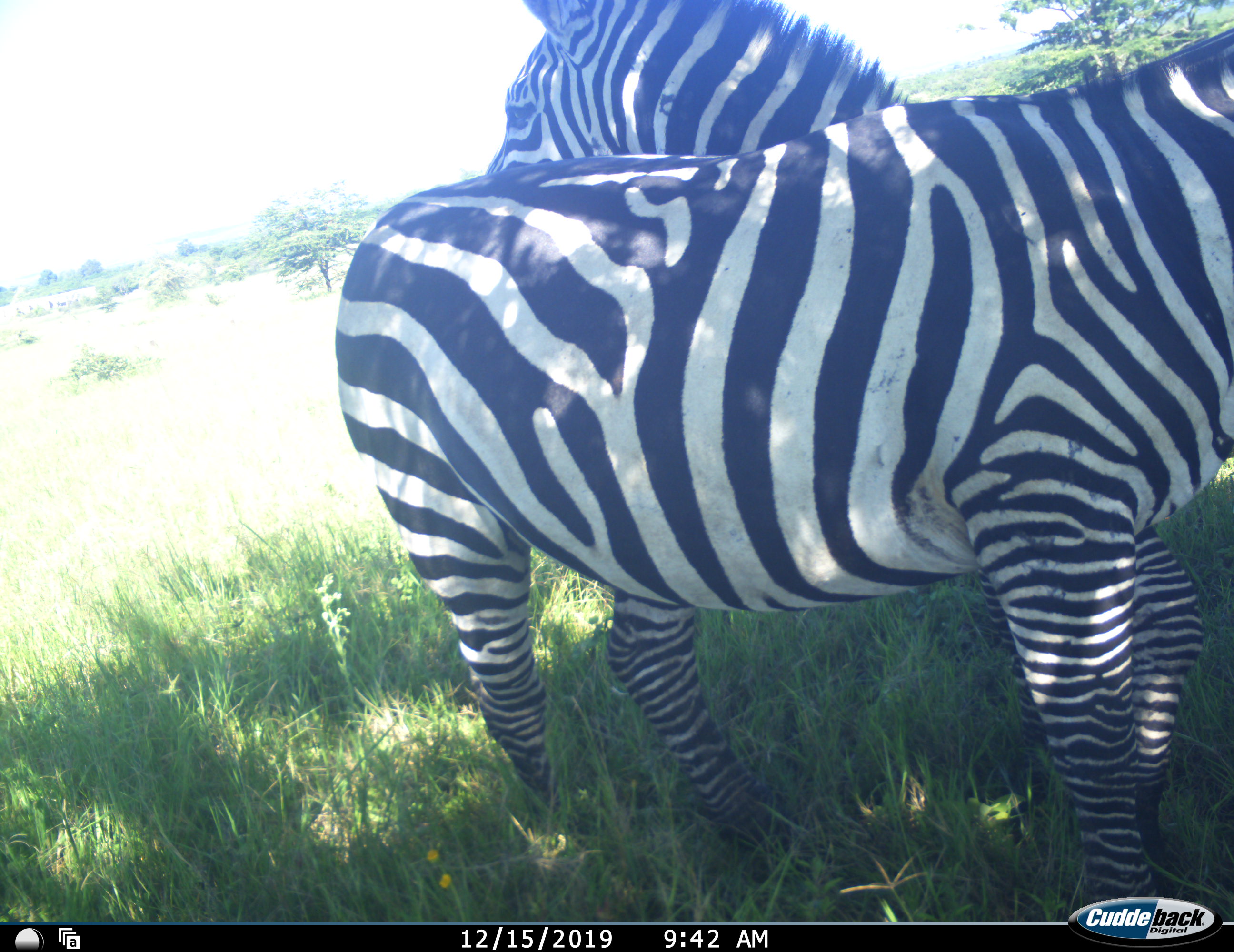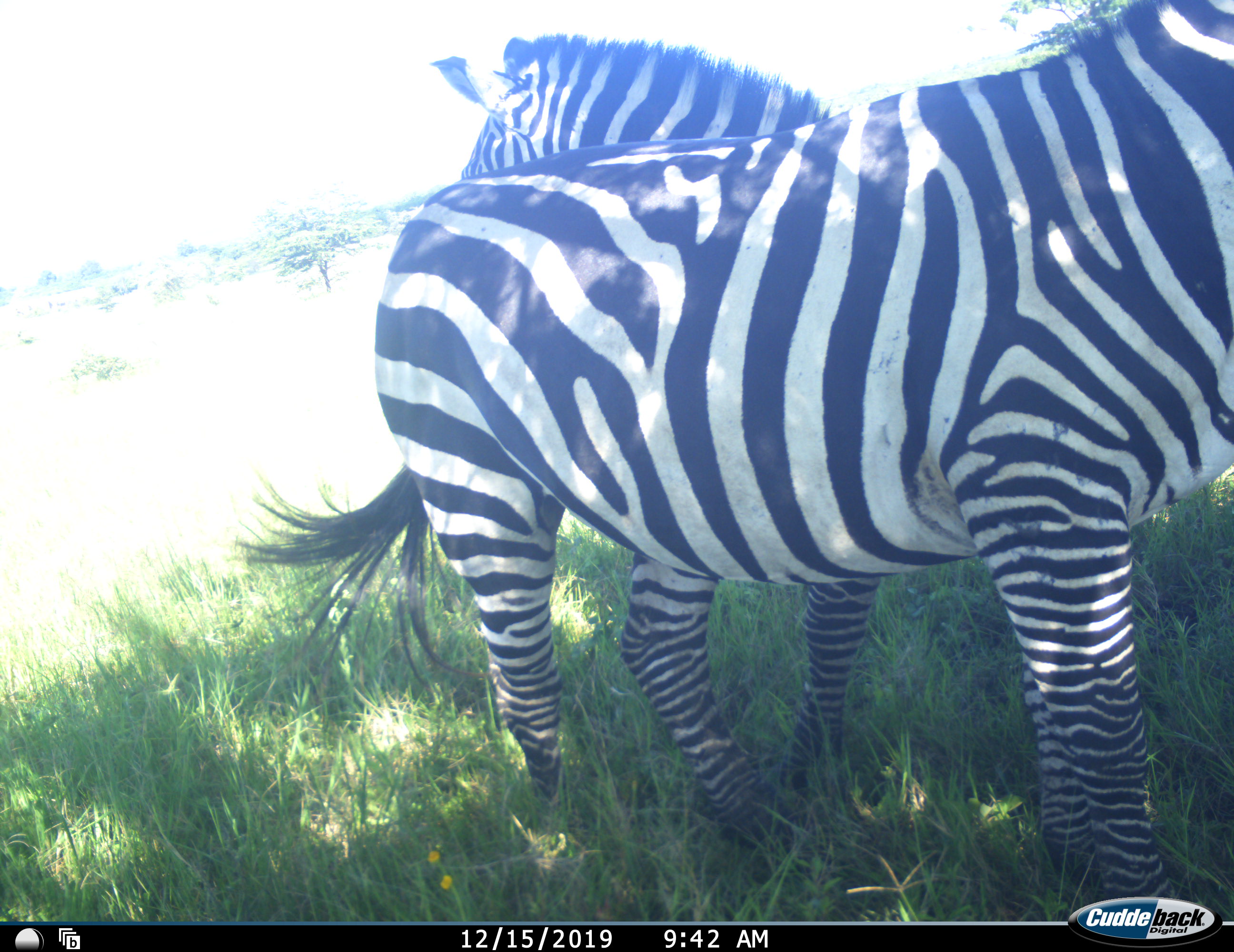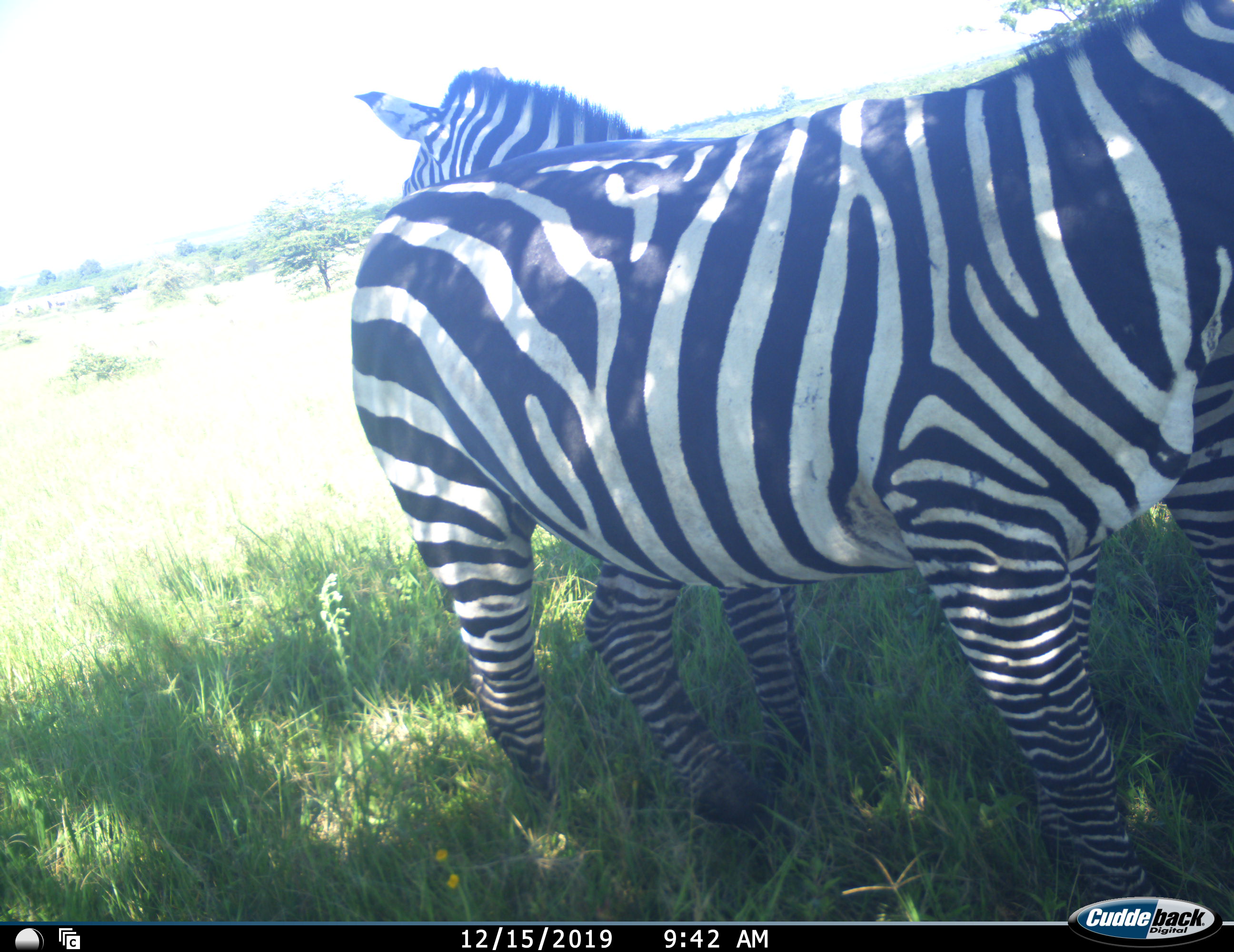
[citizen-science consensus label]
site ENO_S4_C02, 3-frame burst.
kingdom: Animalia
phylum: Chordata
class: Mammalia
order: Perissodactyla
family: Equidae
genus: Equus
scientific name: Equus quagga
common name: plains zebra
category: zebraplains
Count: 2.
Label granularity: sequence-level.